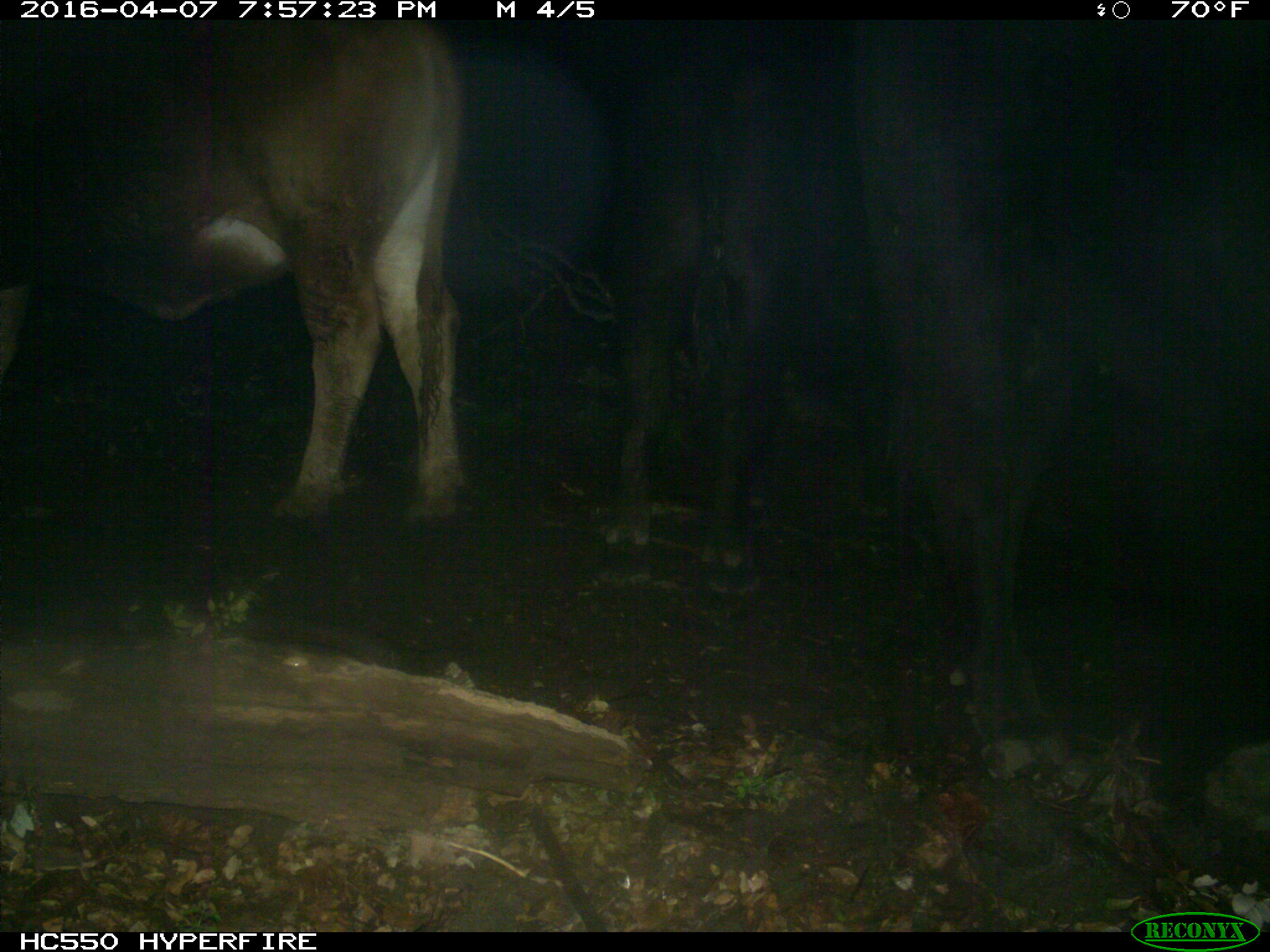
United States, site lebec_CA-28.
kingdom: Animalia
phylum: Chordata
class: Mammalia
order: Artiodactyla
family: Bovidae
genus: Bos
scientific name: Bos taurus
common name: domestic cow